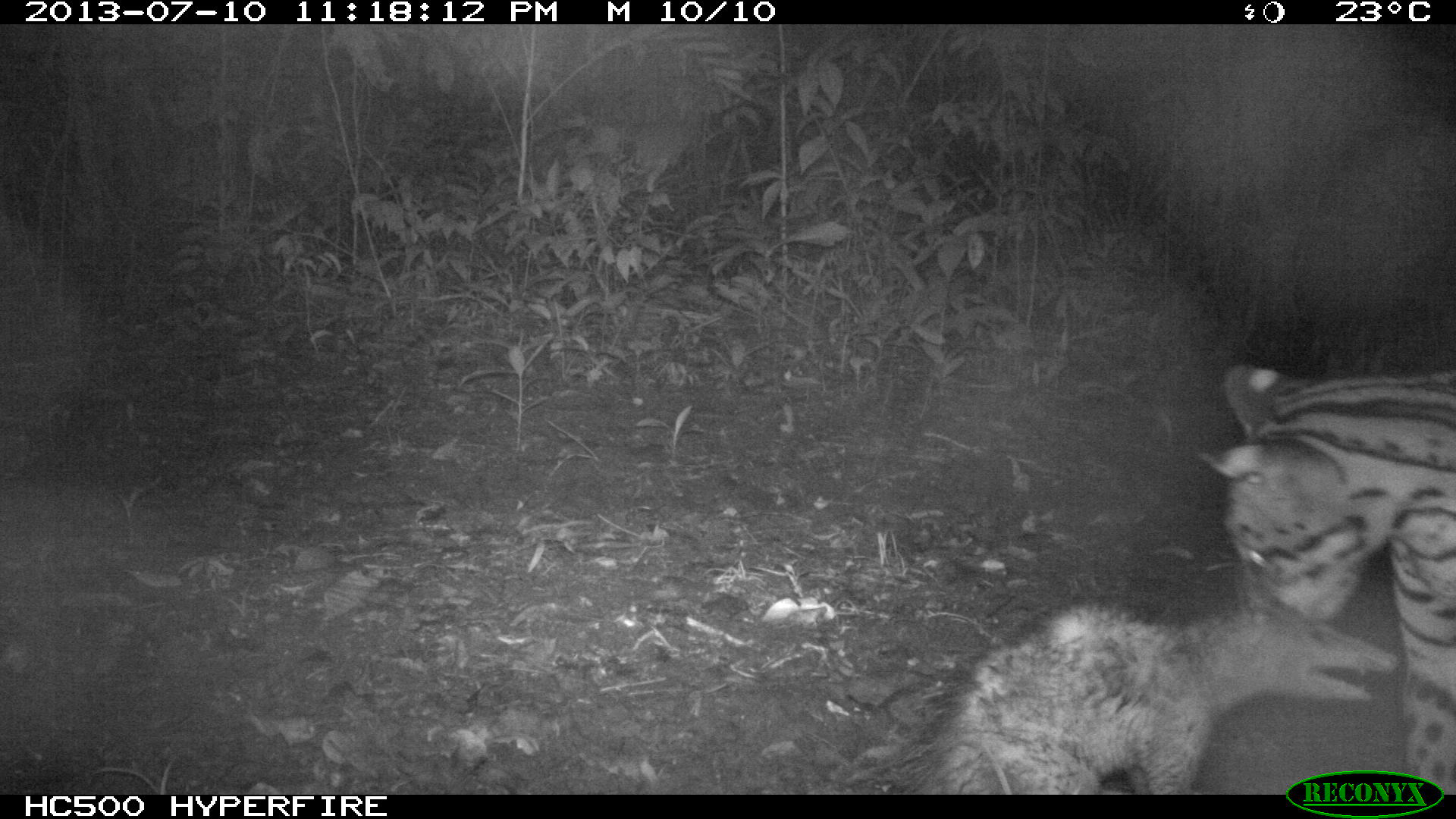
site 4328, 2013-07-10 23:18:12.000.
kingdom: Animalia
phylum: Chordata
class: Mammalia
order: Carnivora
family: Felidae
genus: Leopardus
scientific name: Leopardus pardalis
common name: ocelot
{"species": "Leopardus pardalis (ocelot)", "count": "1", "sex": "male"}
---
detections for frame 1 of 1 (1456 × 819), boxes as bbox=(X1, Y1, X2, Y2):
leopardus pardalis: bbox=(878, 552, 1403, 794); bbox=(1194, 358, 1456, 793)